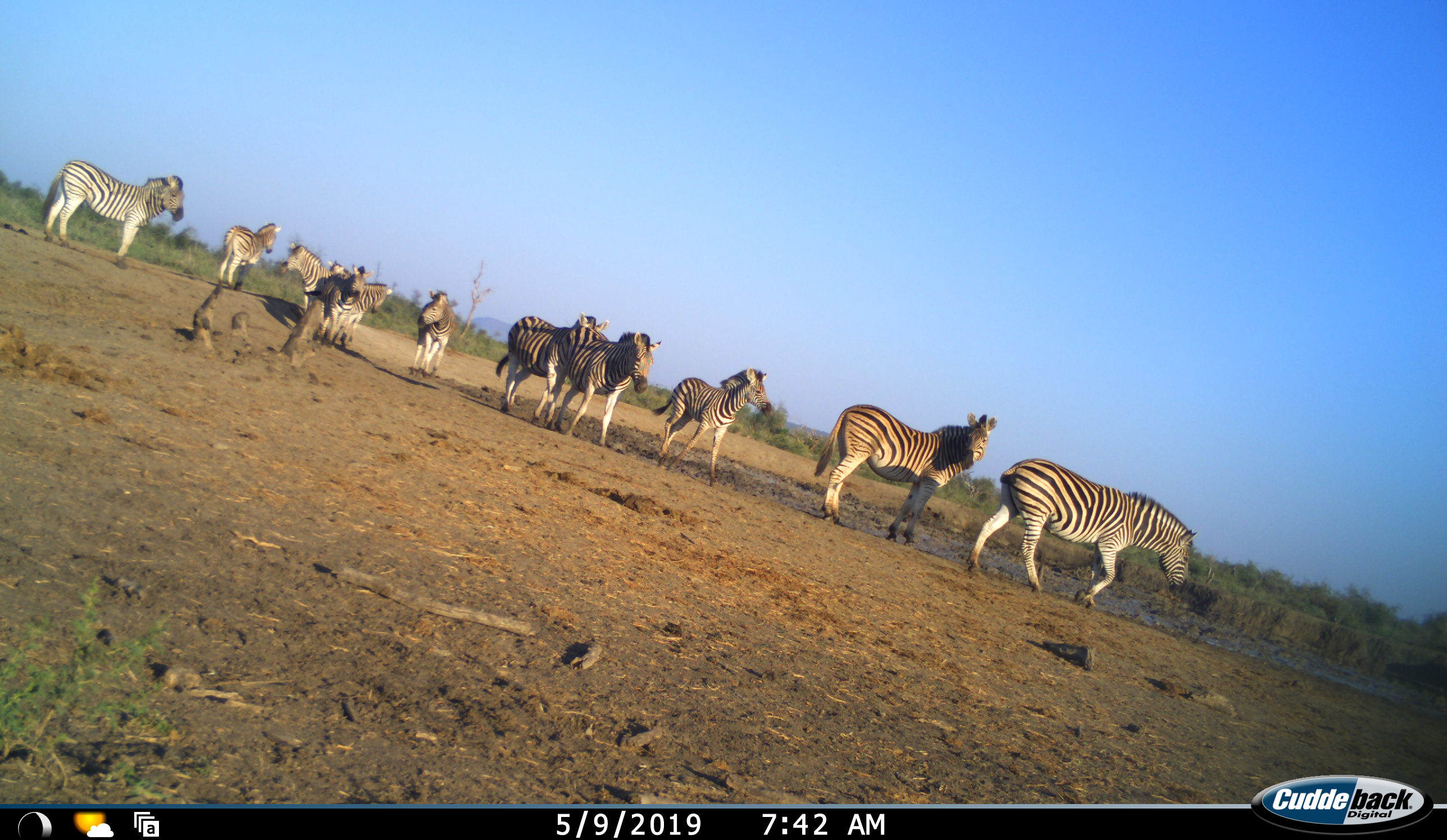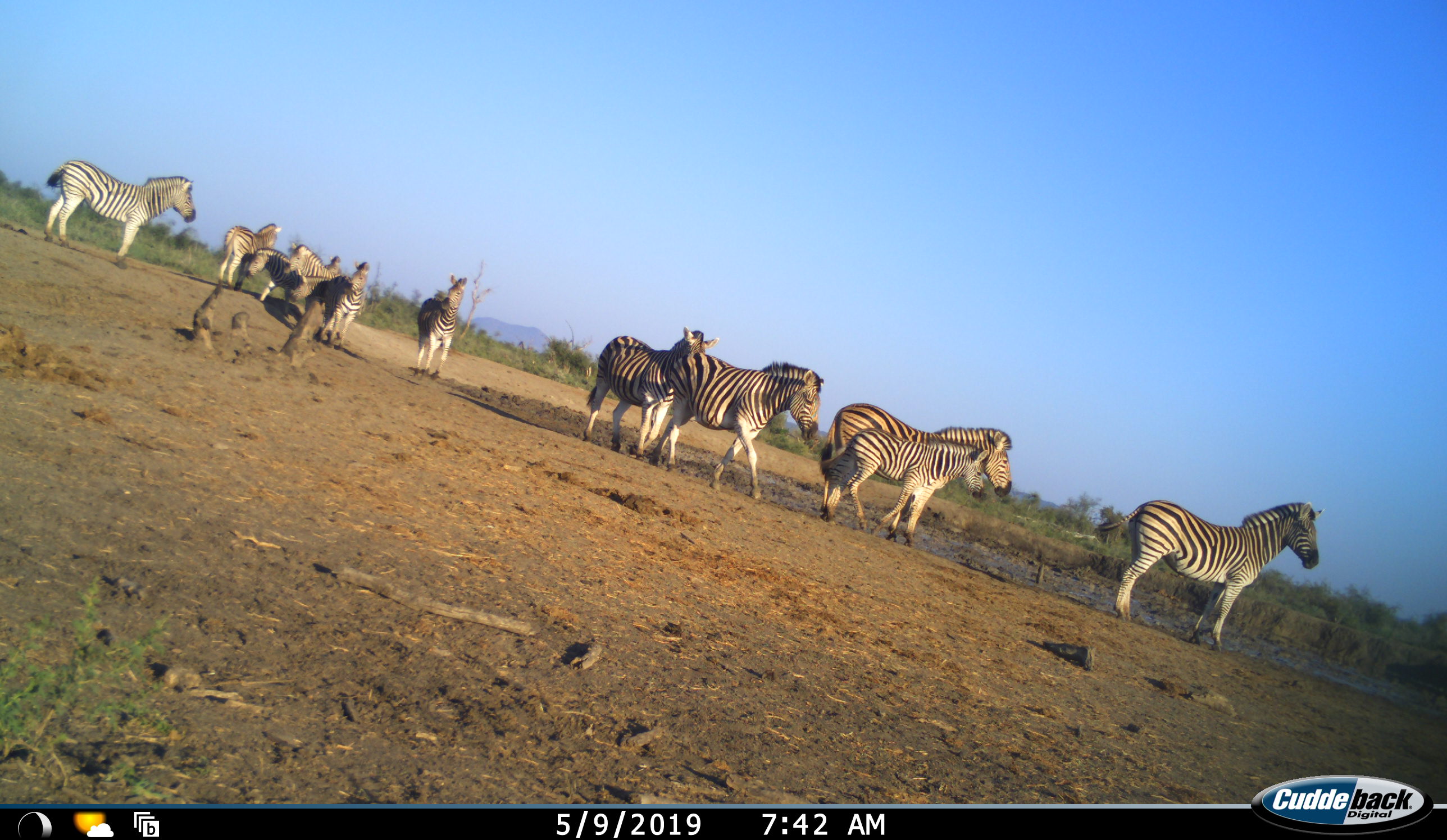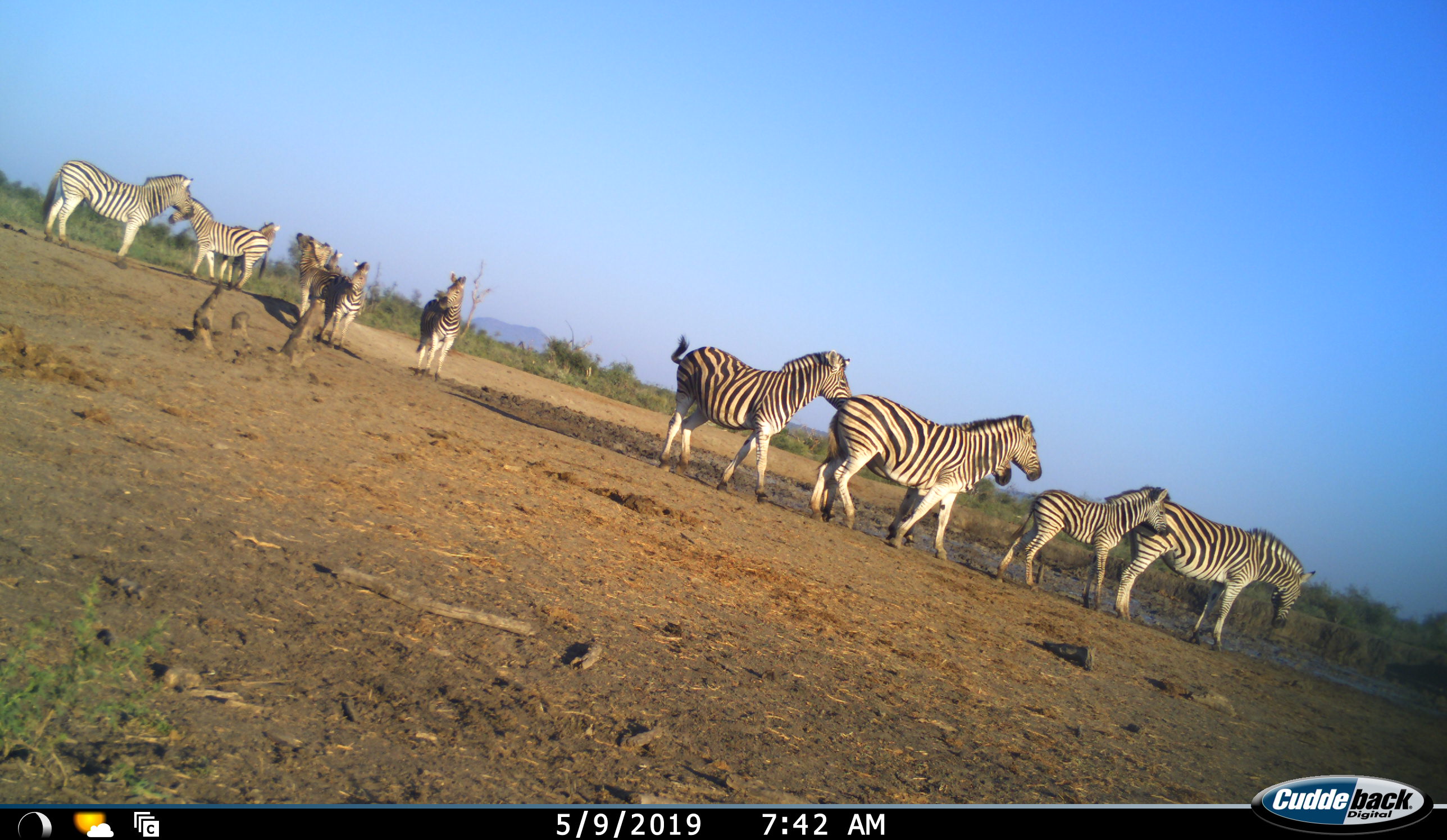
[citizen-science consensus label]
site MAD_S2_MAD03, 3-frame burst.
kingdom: Animalia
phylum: Chordata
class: Mammalia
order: Perissodactyla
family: Equidae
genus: Equus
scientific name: Equus quagga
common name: plains zebra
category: zebraplains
Zebraplains (plains zebra) (Equus quagga), count 11-50. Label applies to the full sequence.